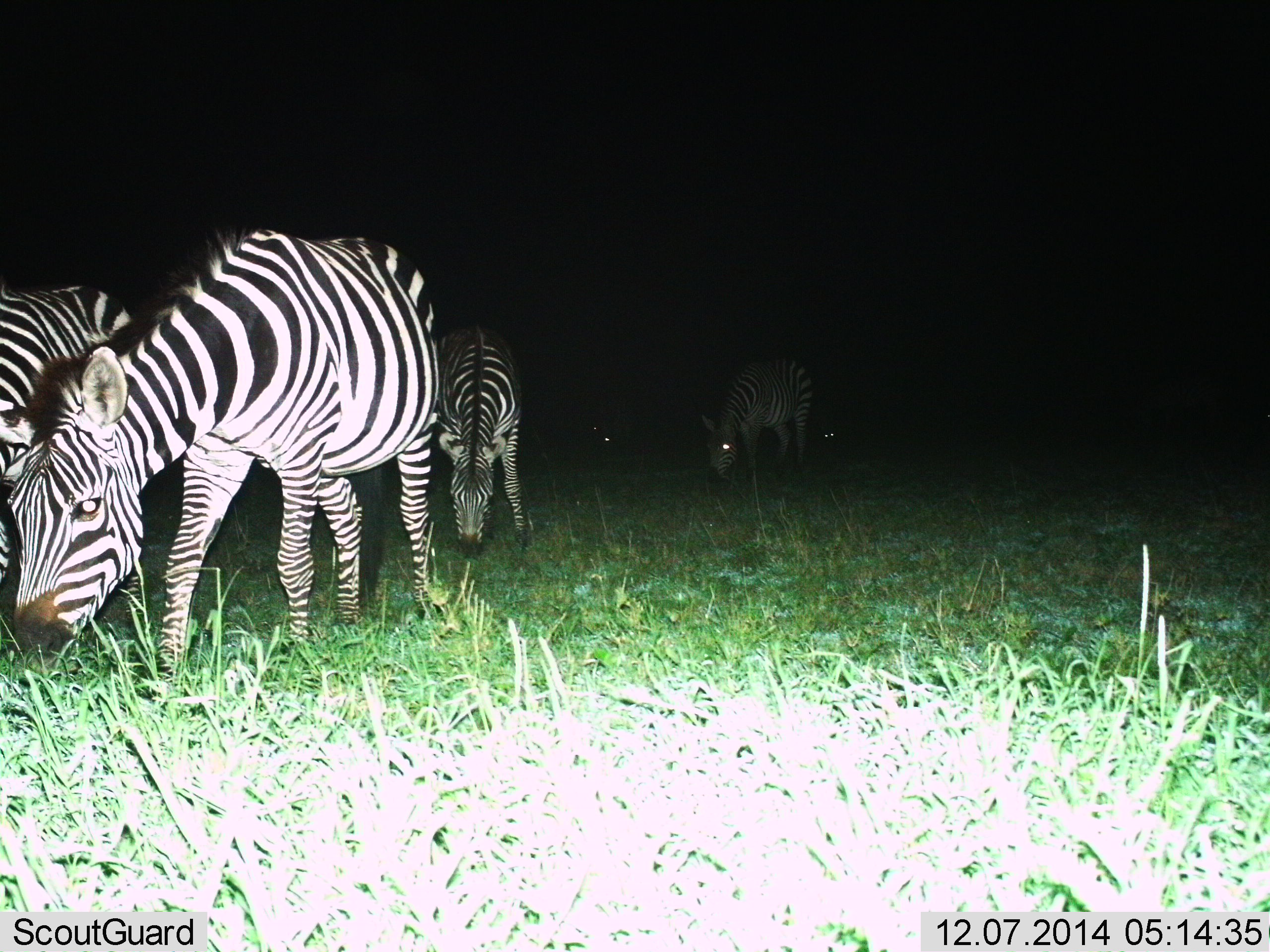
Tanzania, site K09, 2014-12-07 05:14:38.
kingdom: Animalia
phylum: Chordata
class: Mammalia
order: Perissodactyla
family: Equidae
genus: Equus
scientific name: Equus quagga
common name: plains zebra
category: zebra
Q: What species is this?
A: Zebra (plains zebra) (Equus quagga).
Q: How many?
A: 6.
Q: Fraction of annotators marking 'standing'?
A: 40%.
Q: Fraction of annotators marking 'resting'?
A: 10%.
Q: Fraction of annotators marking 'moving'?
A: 20%.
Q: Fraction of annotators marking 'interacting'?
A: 0%.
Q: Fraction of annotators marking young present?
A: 20%.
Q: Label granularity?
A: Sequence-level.